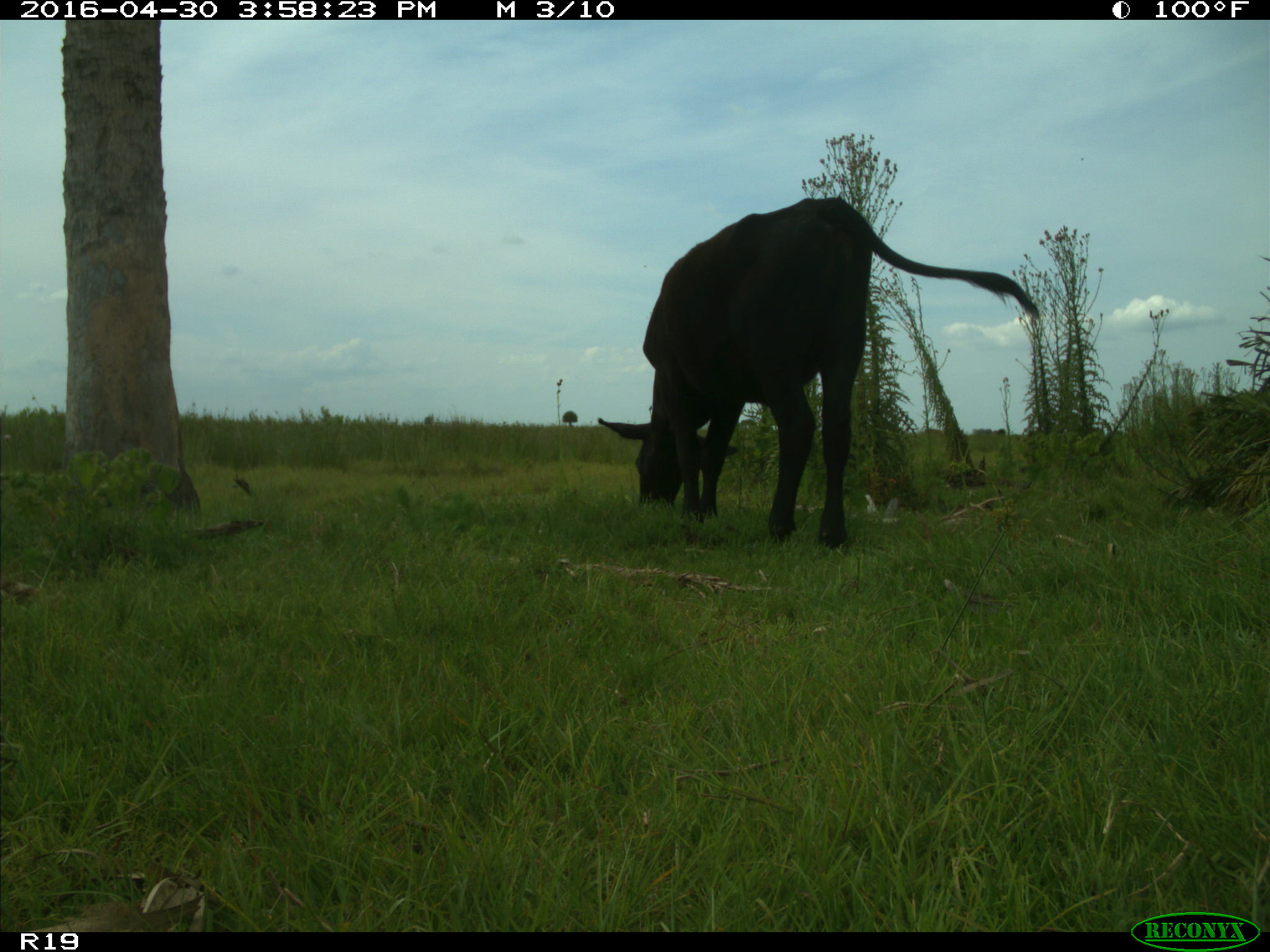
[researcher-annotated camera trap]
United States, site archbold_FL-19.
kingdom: Animalia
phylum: Chordata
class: Mammalia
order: Artiodactyla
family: Bovidae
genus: Bos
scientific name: Bos taurus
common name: domestic cow